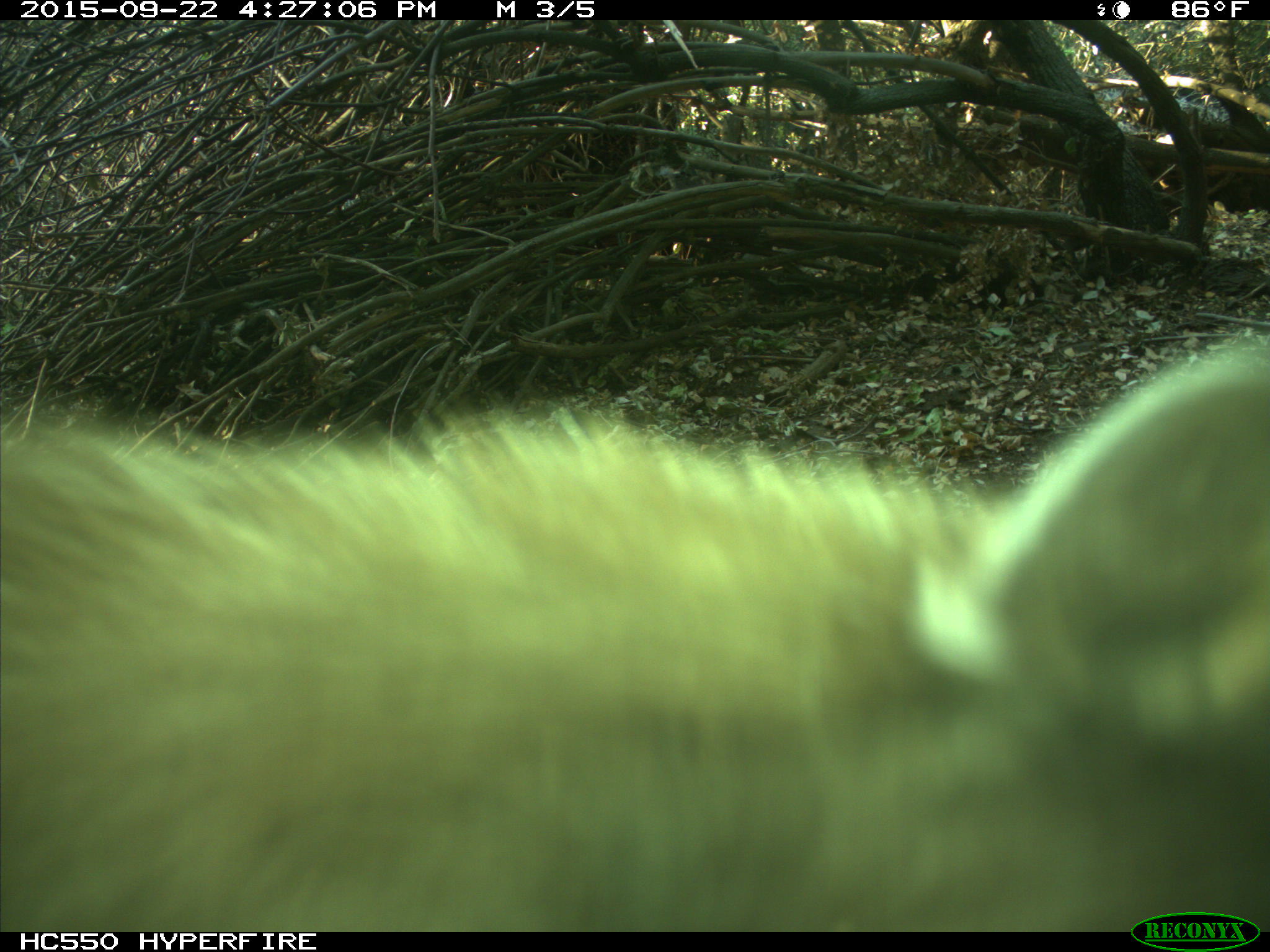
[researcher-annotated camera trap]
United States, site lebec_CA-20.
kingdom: Animalia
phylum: Chordata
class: Mammalia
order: Carnivora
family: Ursidae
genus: Ursus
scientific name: Ursus americanus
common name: american black bear